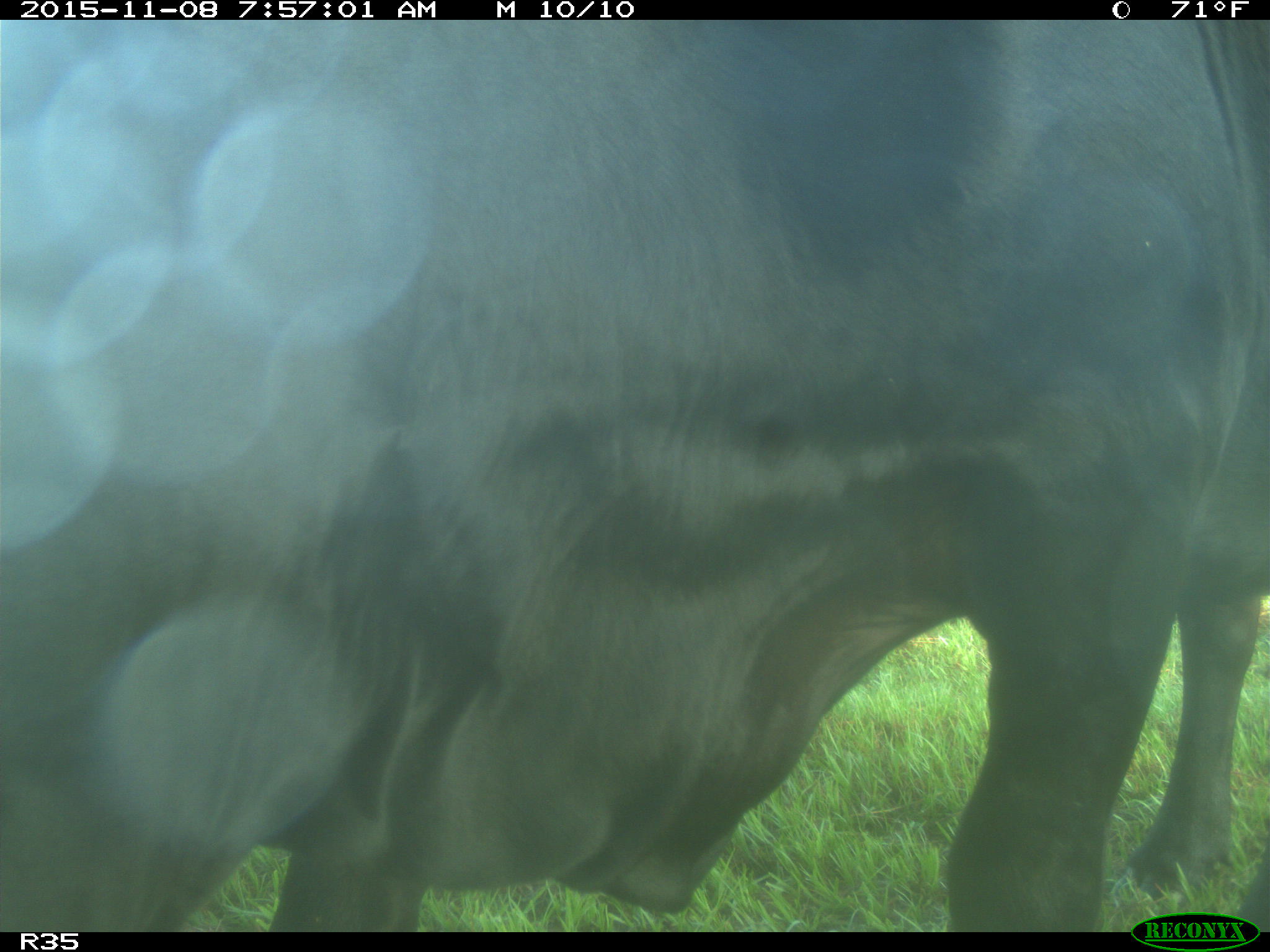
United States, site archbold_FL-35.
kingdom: Animalia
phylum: Chordata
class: Mammalia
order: Artiodactyla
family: Bovidae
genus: Bos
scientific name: Bos taurus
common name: domestic cow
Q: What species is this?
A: Bos taurus (domestic cow).